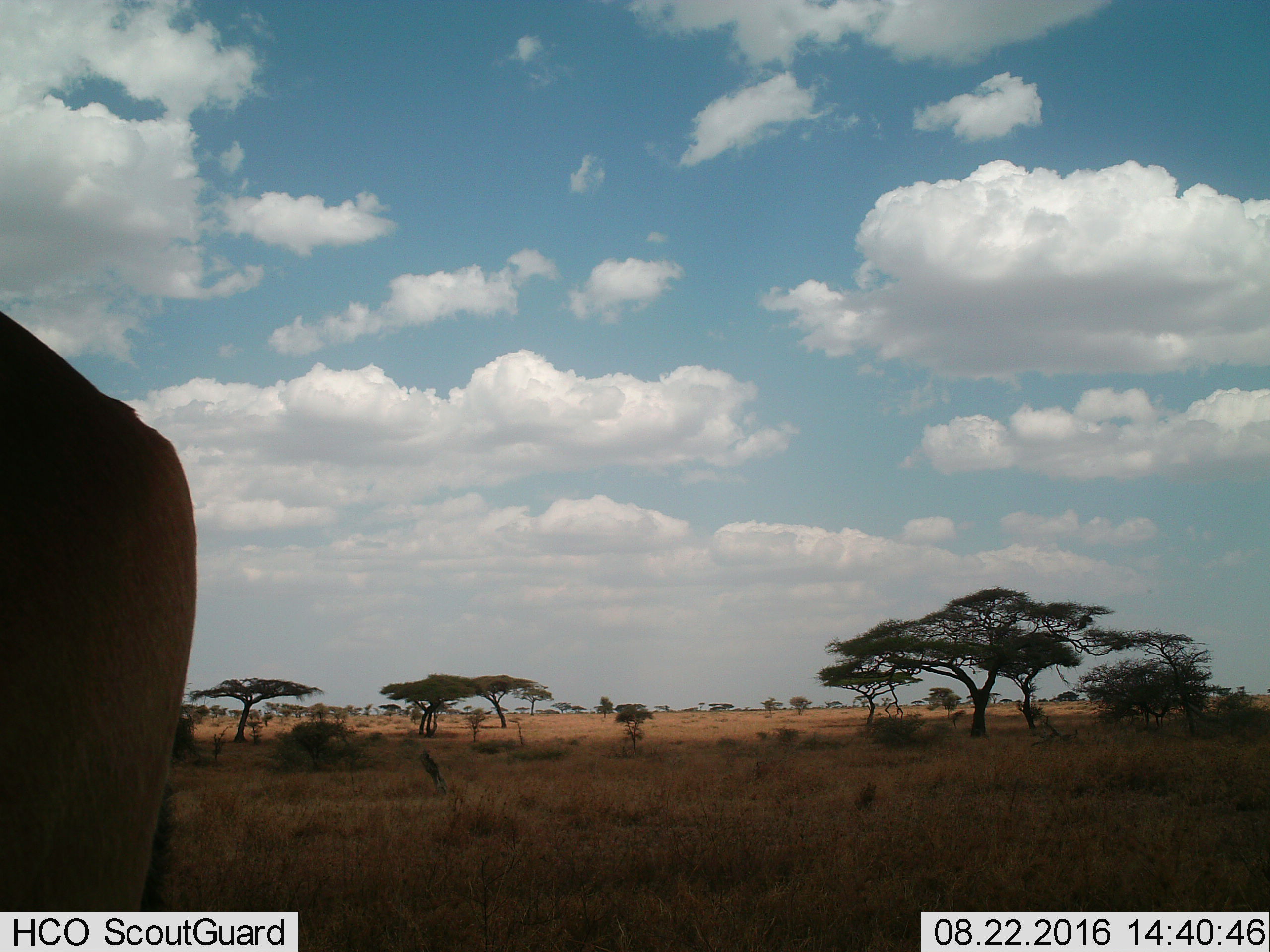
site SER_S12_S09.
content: unidentified animal